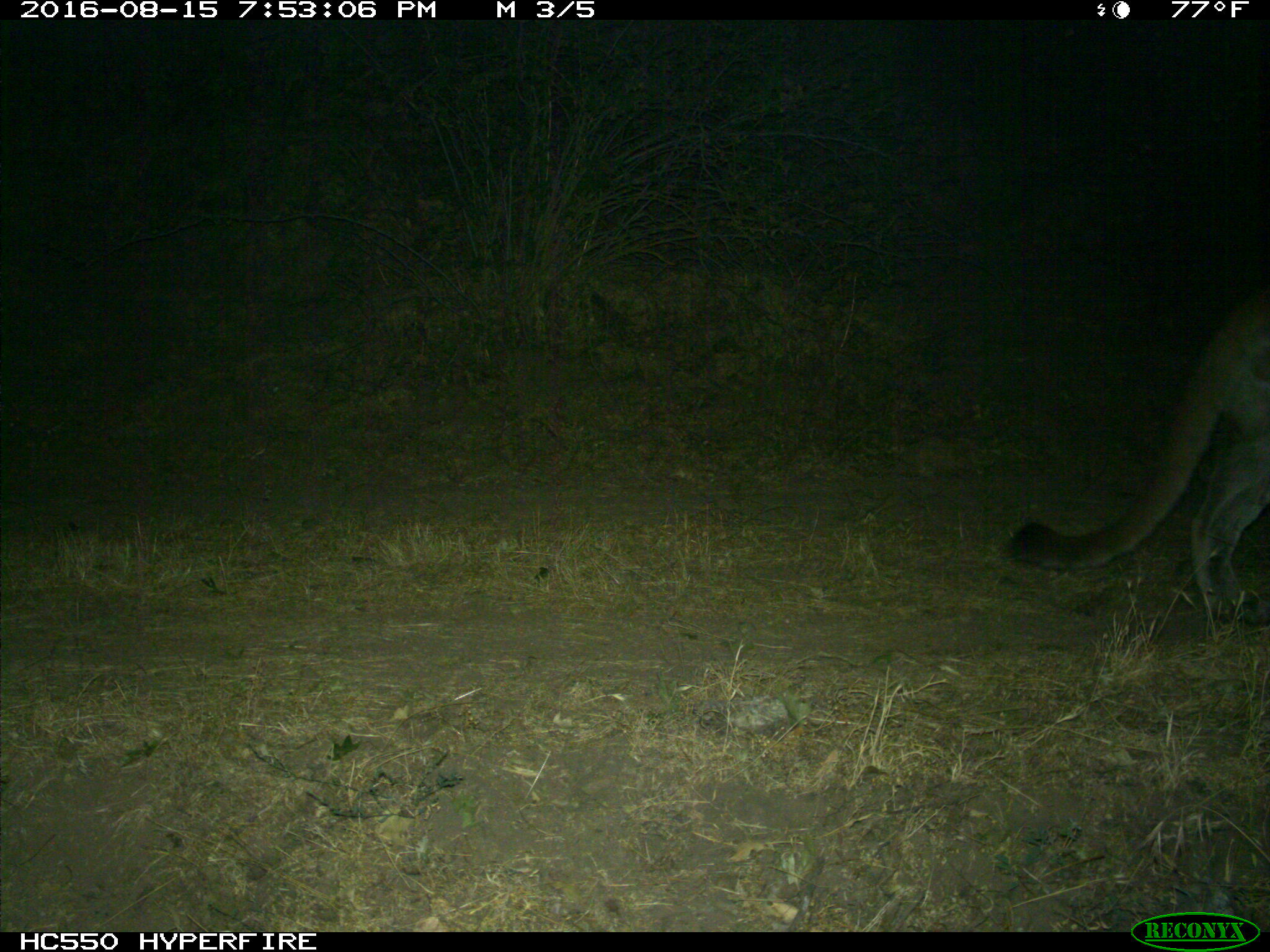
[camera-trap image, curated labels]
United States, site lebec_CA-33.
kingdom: Animalia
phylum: Chordata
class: Mammalia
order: Carnivora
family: Felidae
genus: Puma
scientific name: Puma concolor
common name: mountain lion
Puma concolor (mountain lion).